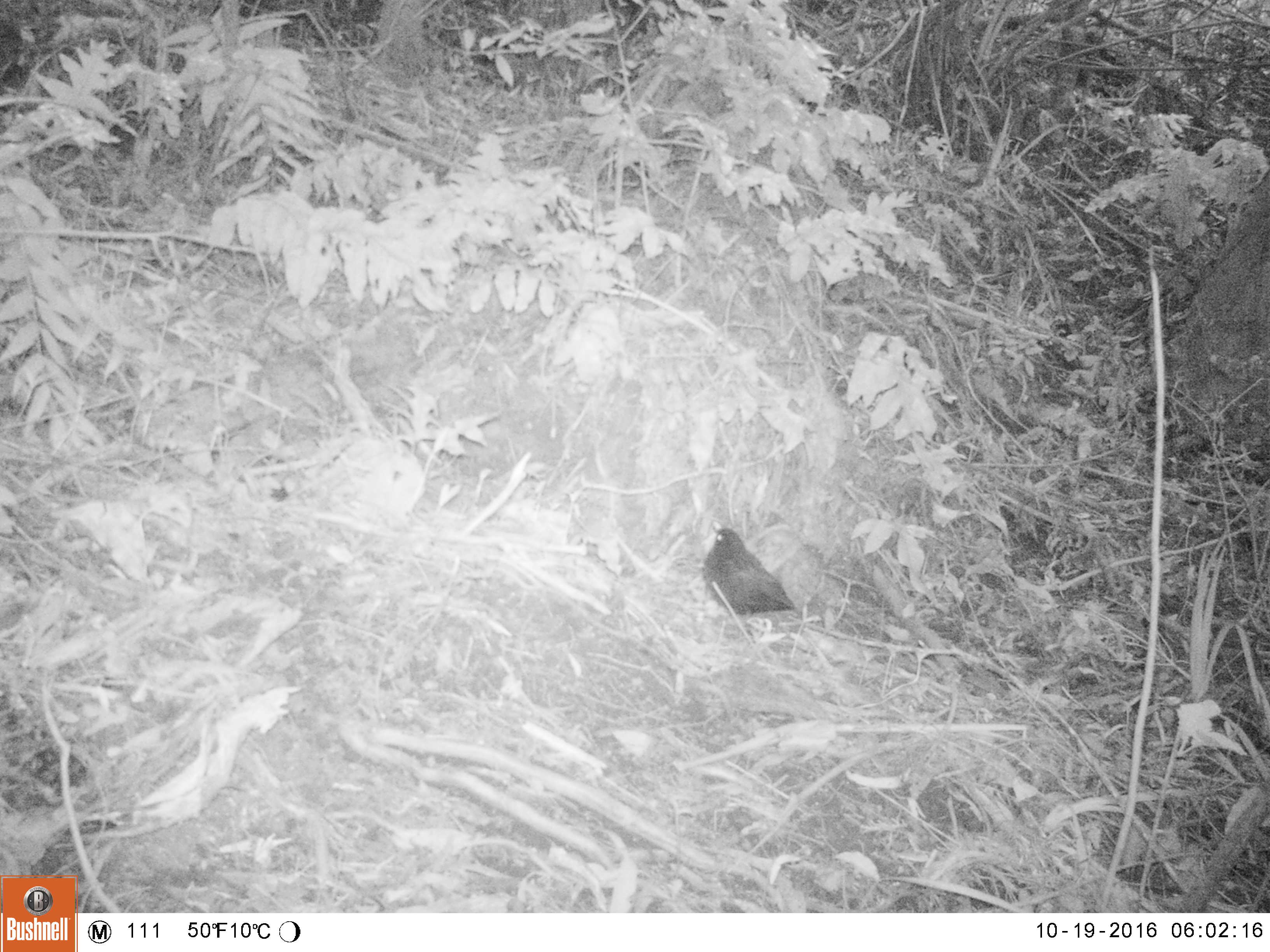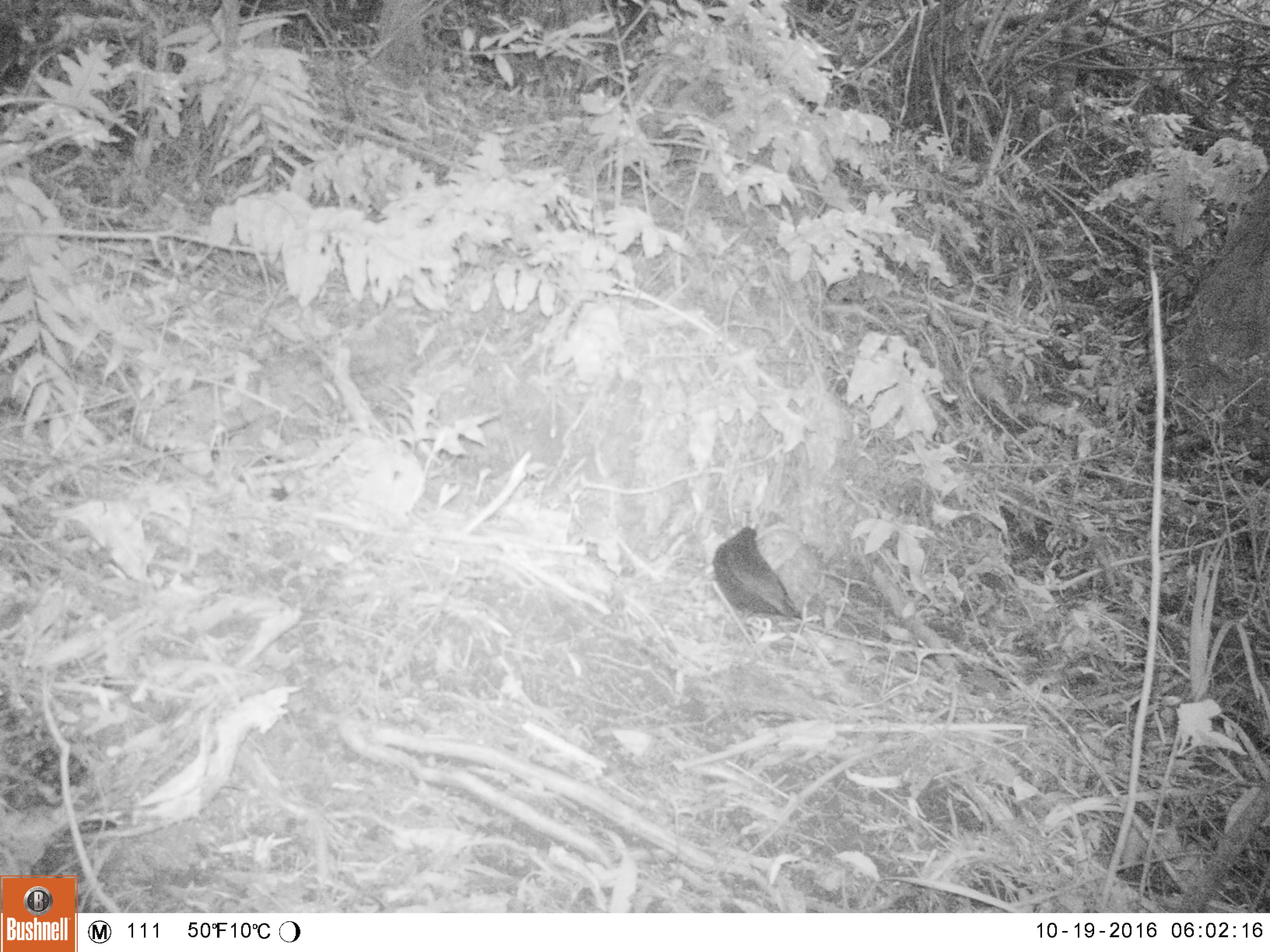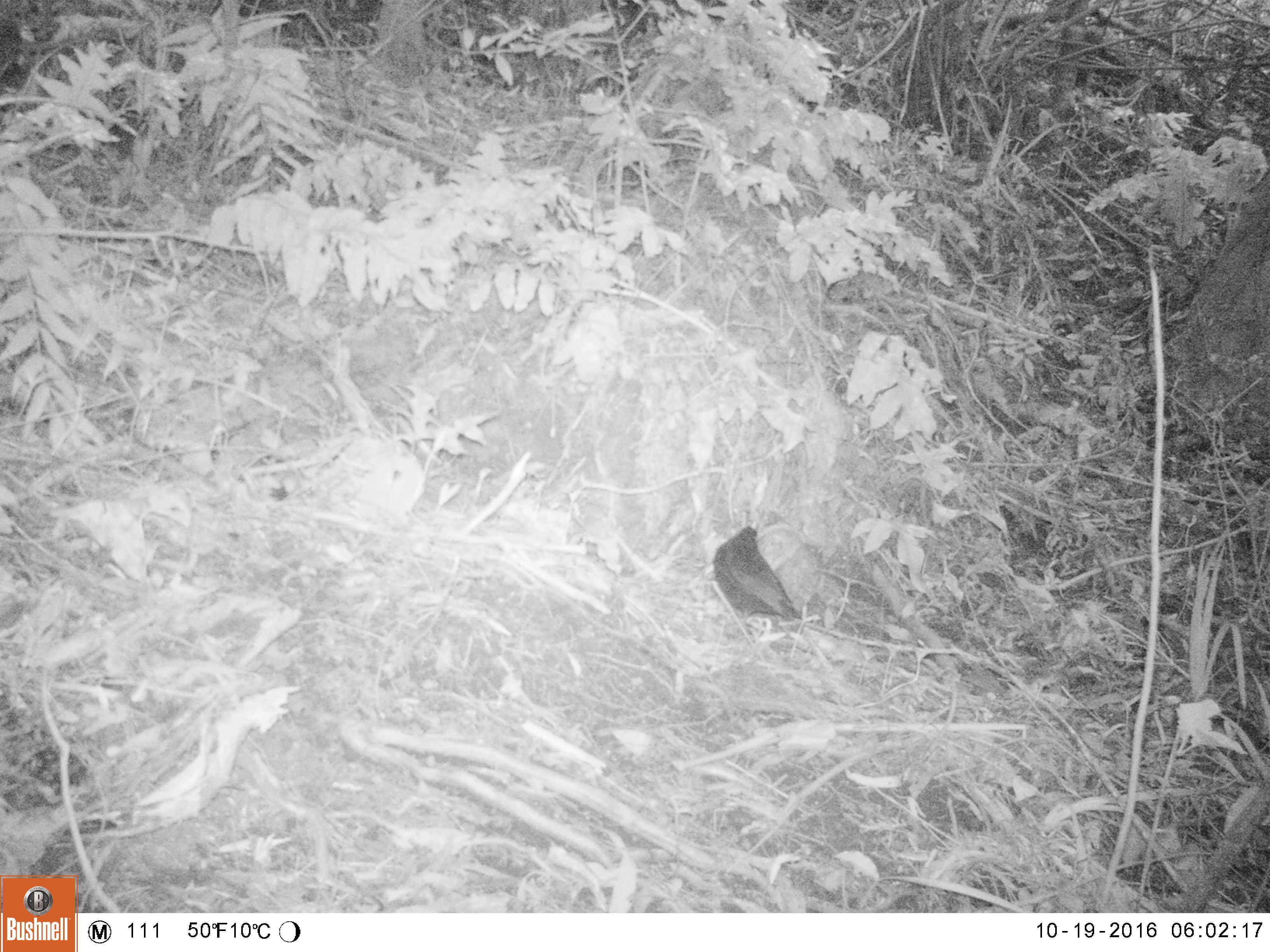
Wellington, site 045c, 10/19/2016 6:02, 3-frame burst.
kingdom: Animalia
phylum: Chordata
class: Aves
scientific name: Aves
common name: bird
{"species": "bird (Aves)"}